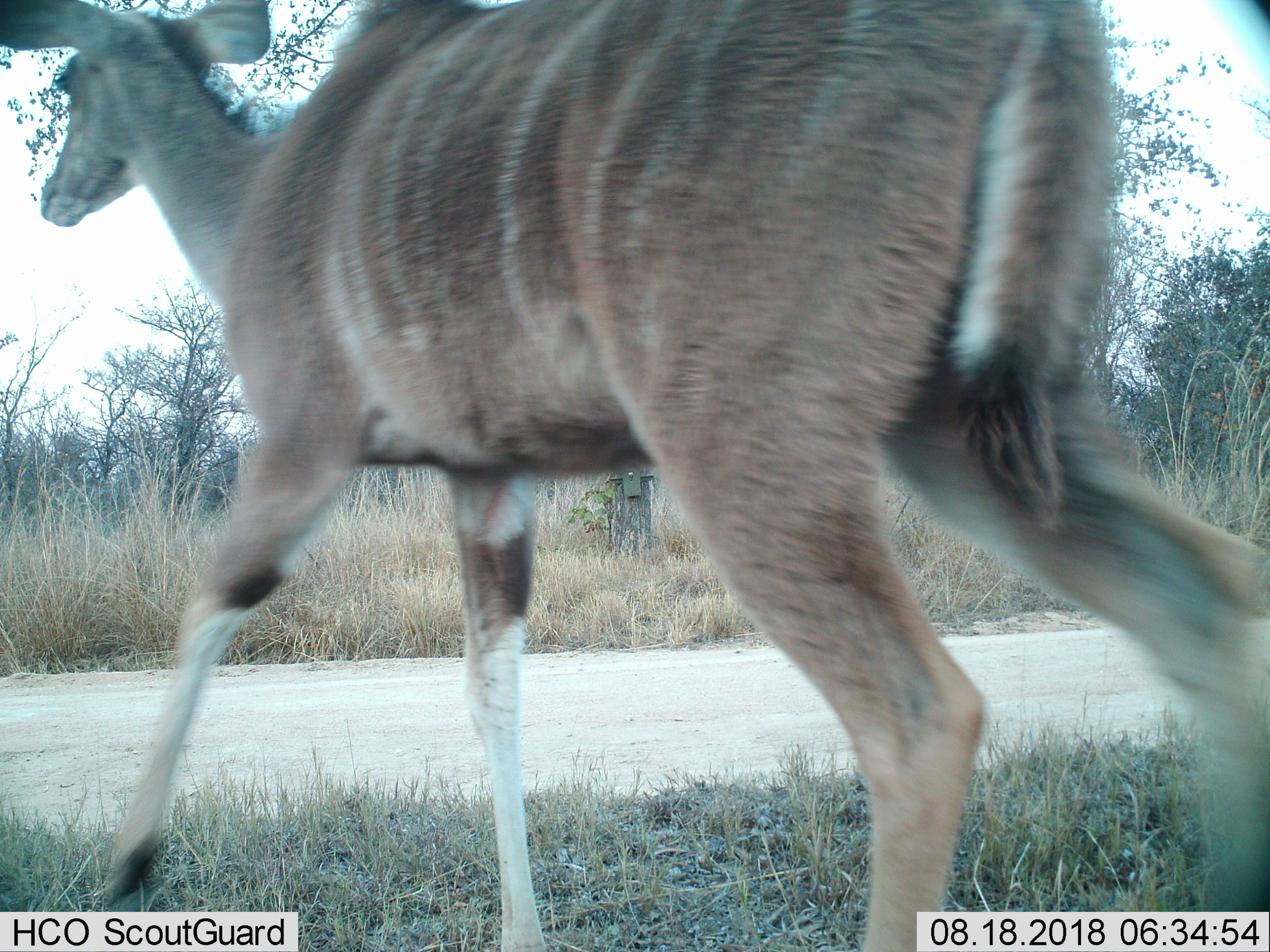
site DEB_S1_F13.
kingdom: Animalia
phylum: Chordata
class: Mammalia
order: Artiodactyla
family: Bovidae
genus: Tragelaphus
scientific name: Tragelaphus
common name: kudu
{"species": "kudu (Tragelaphus)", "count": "1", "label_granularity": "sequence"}